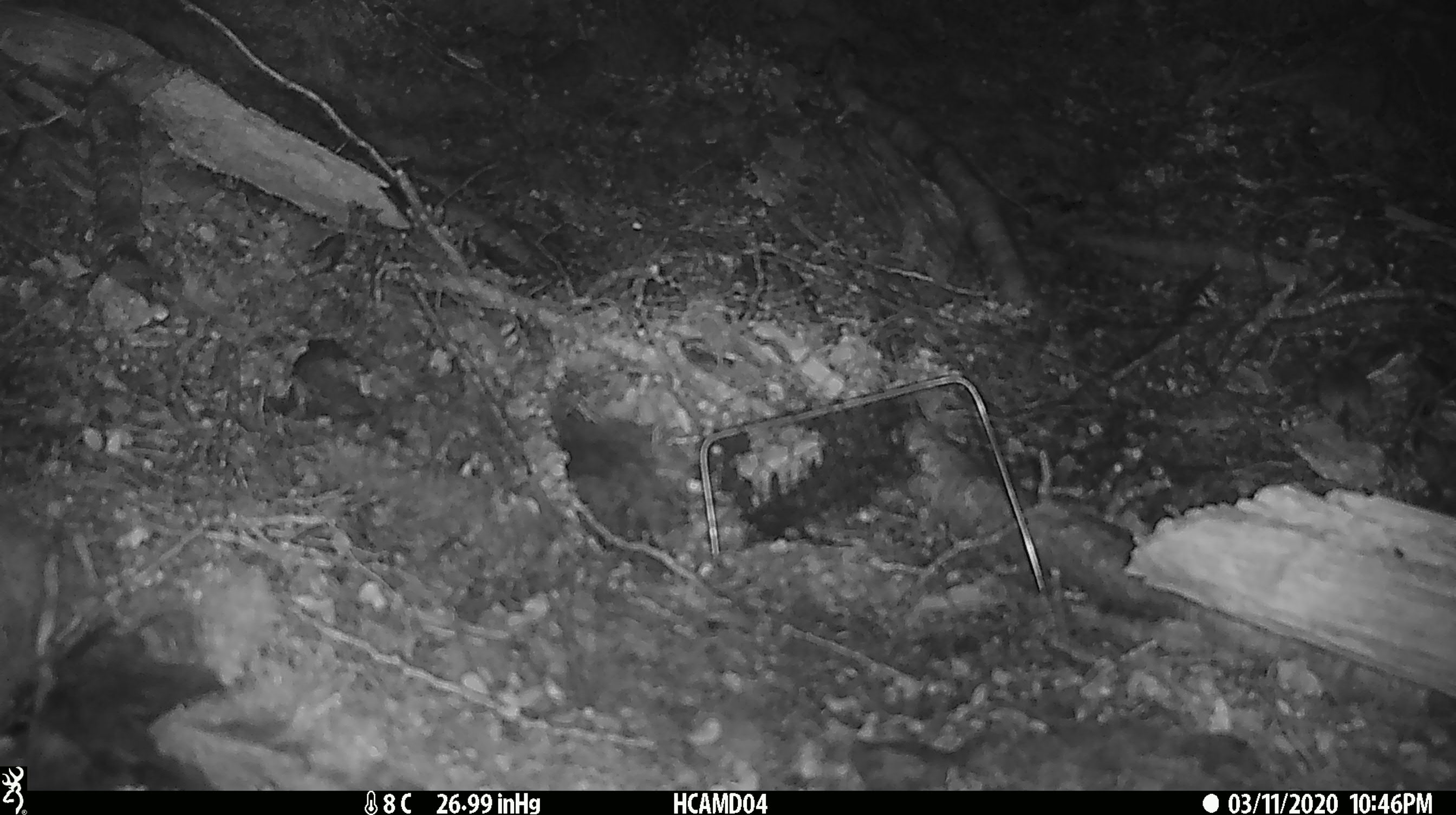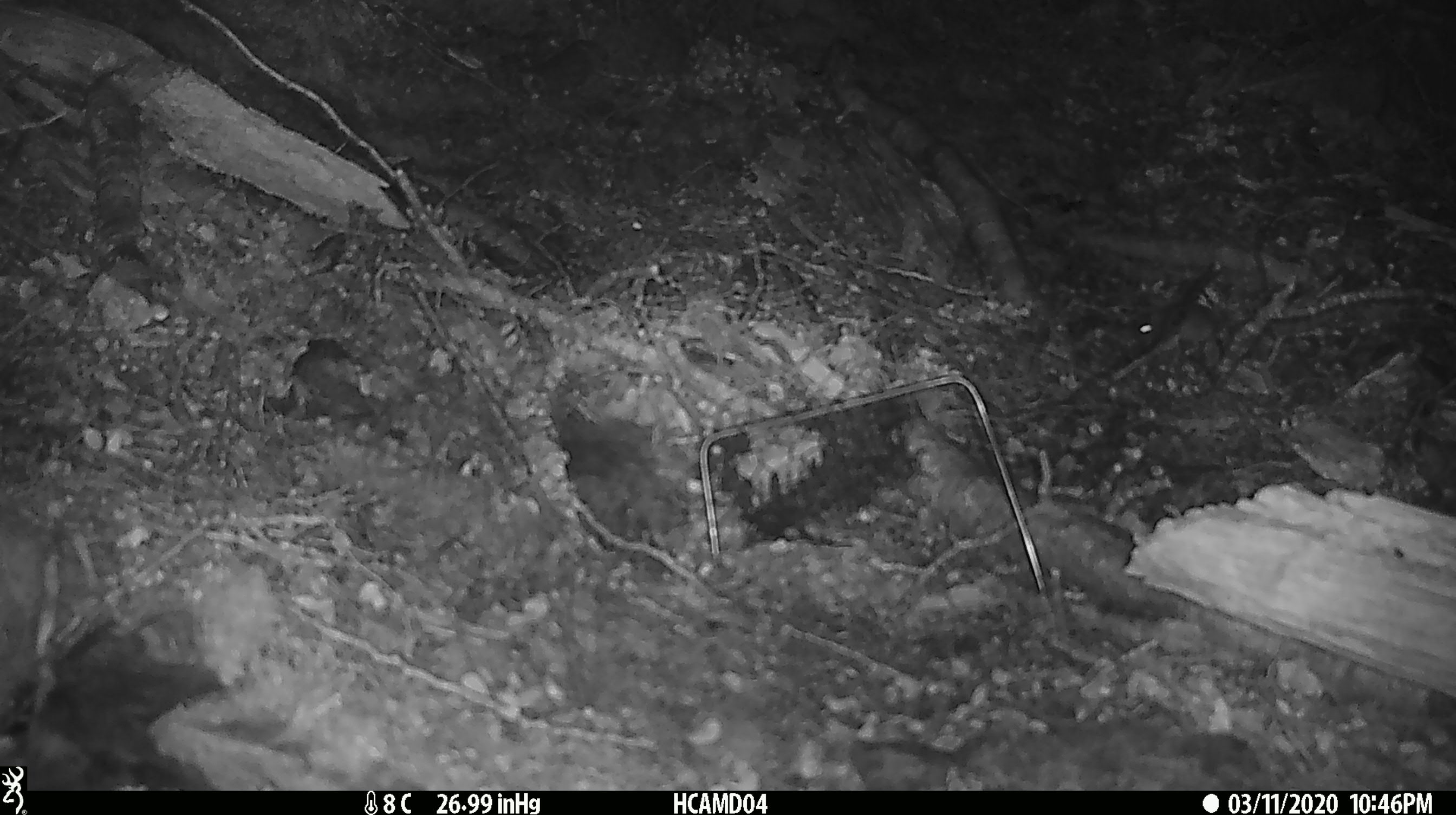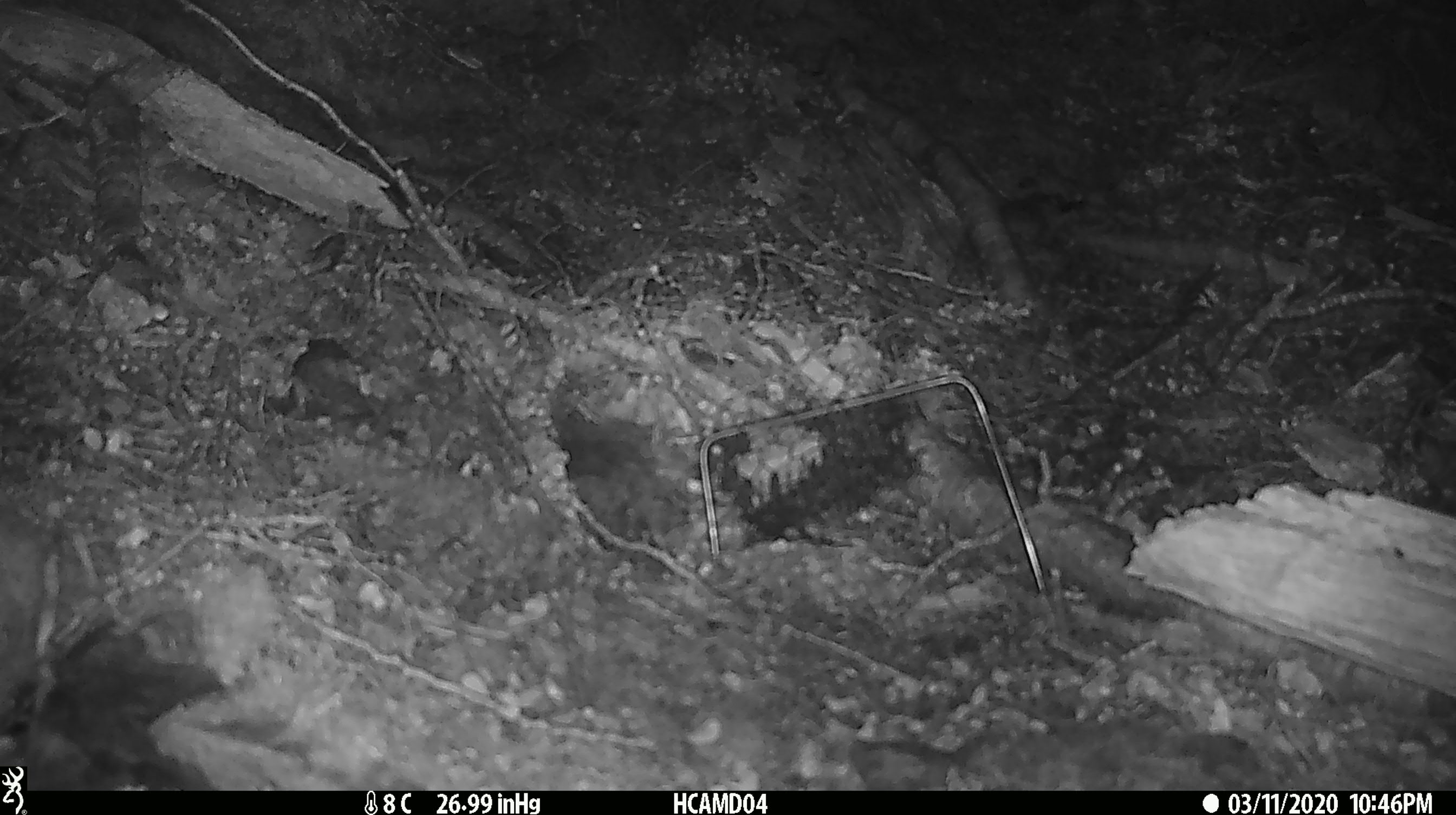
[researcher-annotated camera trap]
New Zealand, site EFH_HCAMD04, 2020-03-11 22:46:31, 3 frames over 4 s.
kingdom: Animalia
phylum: Chordata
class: Mammalia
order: Rodentia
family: Muridae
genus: Mus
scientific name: Mus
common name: mouse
Mouse (Mus).